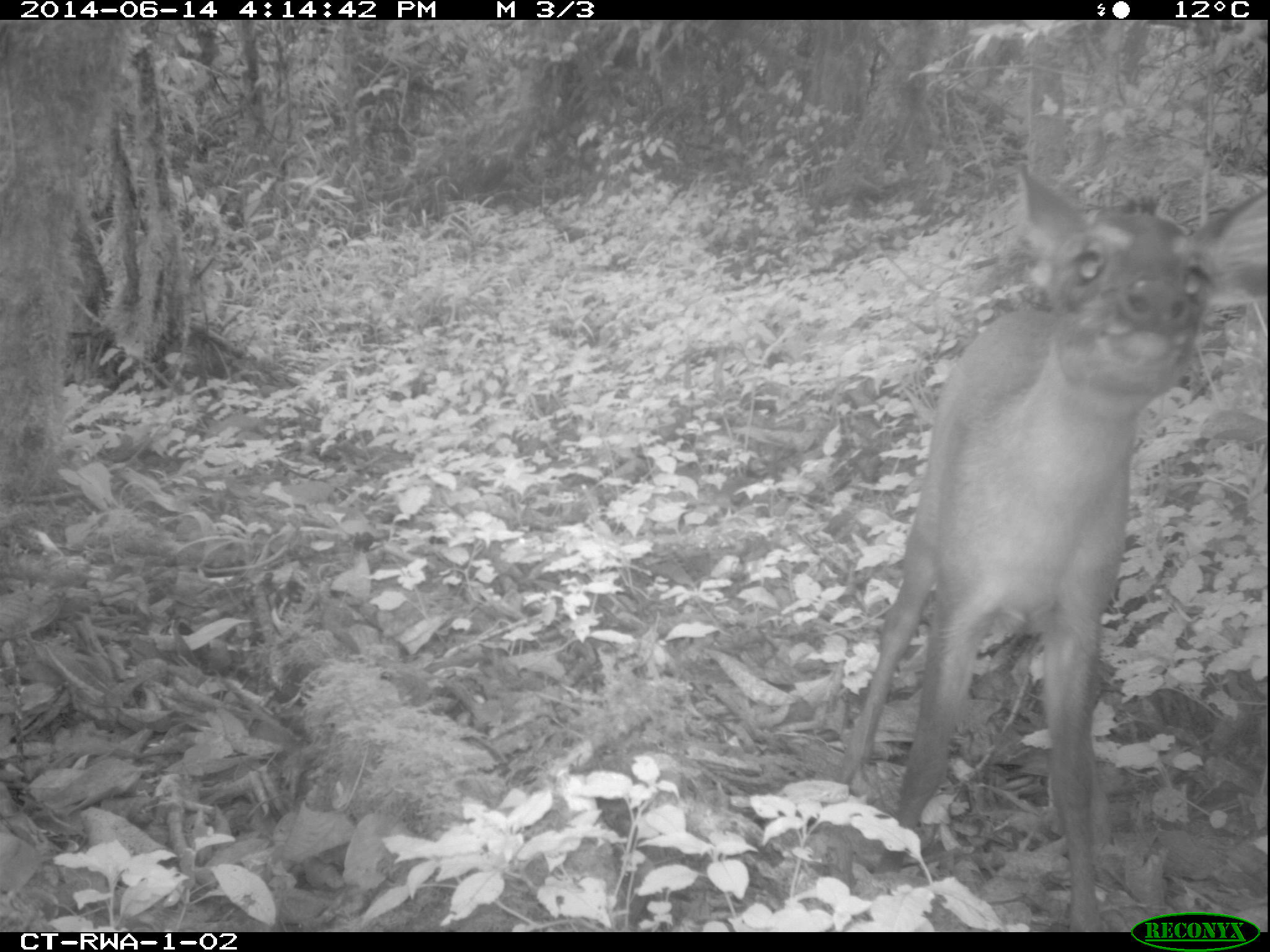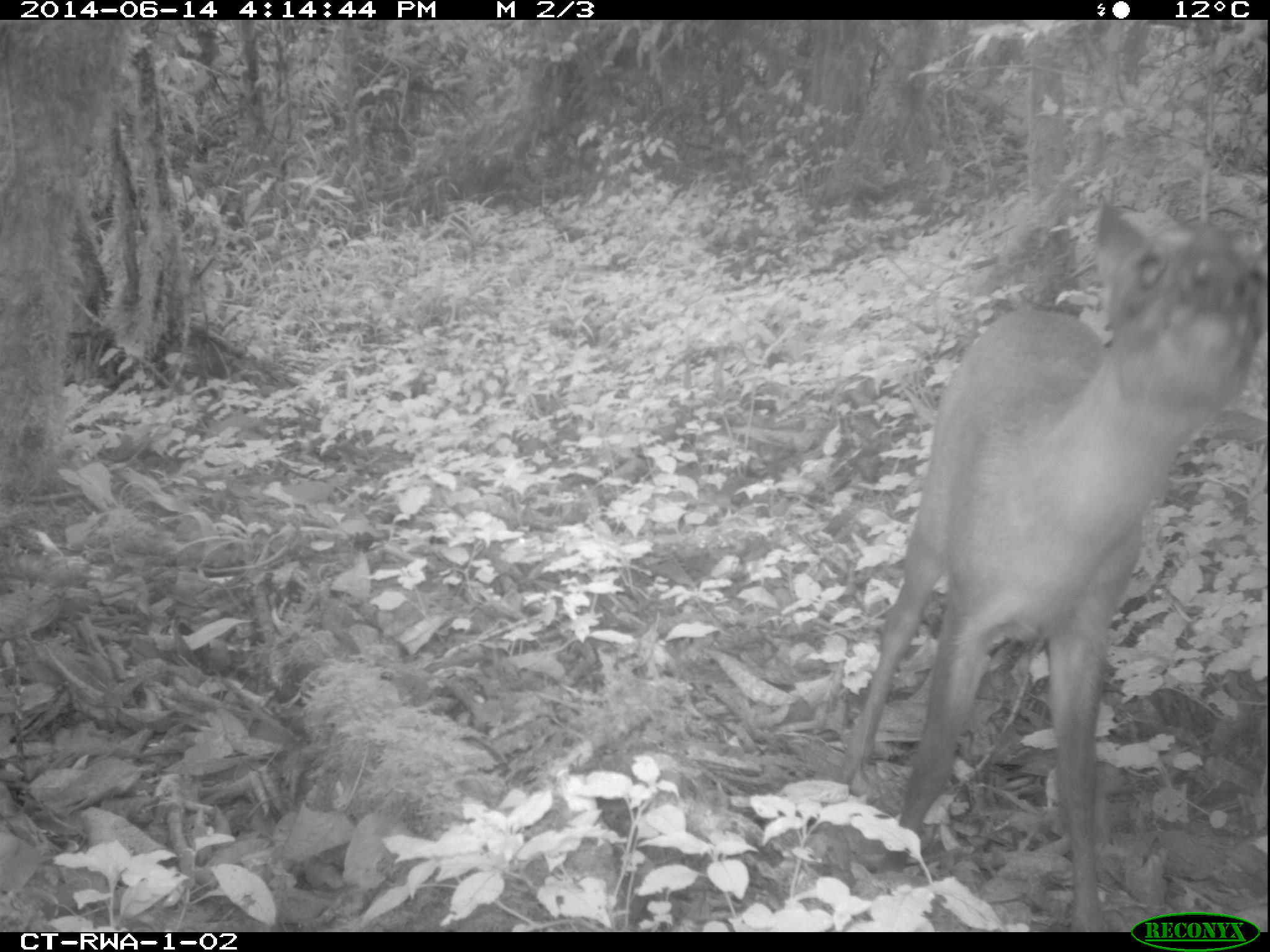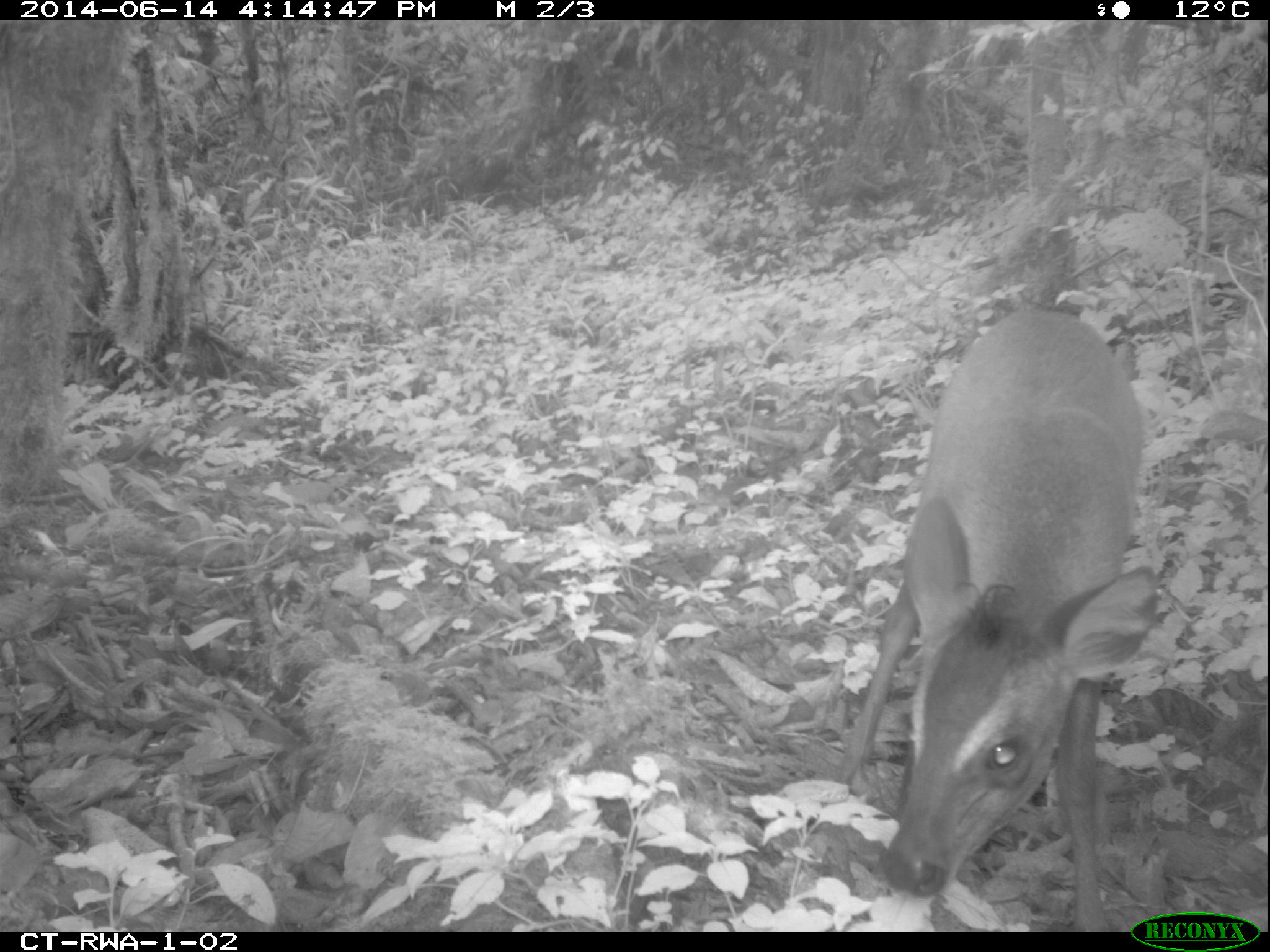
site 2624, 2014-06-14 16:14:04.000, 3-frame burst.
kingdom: Animalia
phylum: Chordata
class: Mammalia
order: Artiodactyla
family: Bovidae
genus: Cephalophus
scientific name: Cephalophus nigrifrons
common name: black-fronted duiker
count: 1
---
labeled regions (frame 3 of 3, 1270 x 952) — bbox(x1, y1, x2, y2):
cephalophus nigrifrons: bbox(836, 305, 1161, 932)